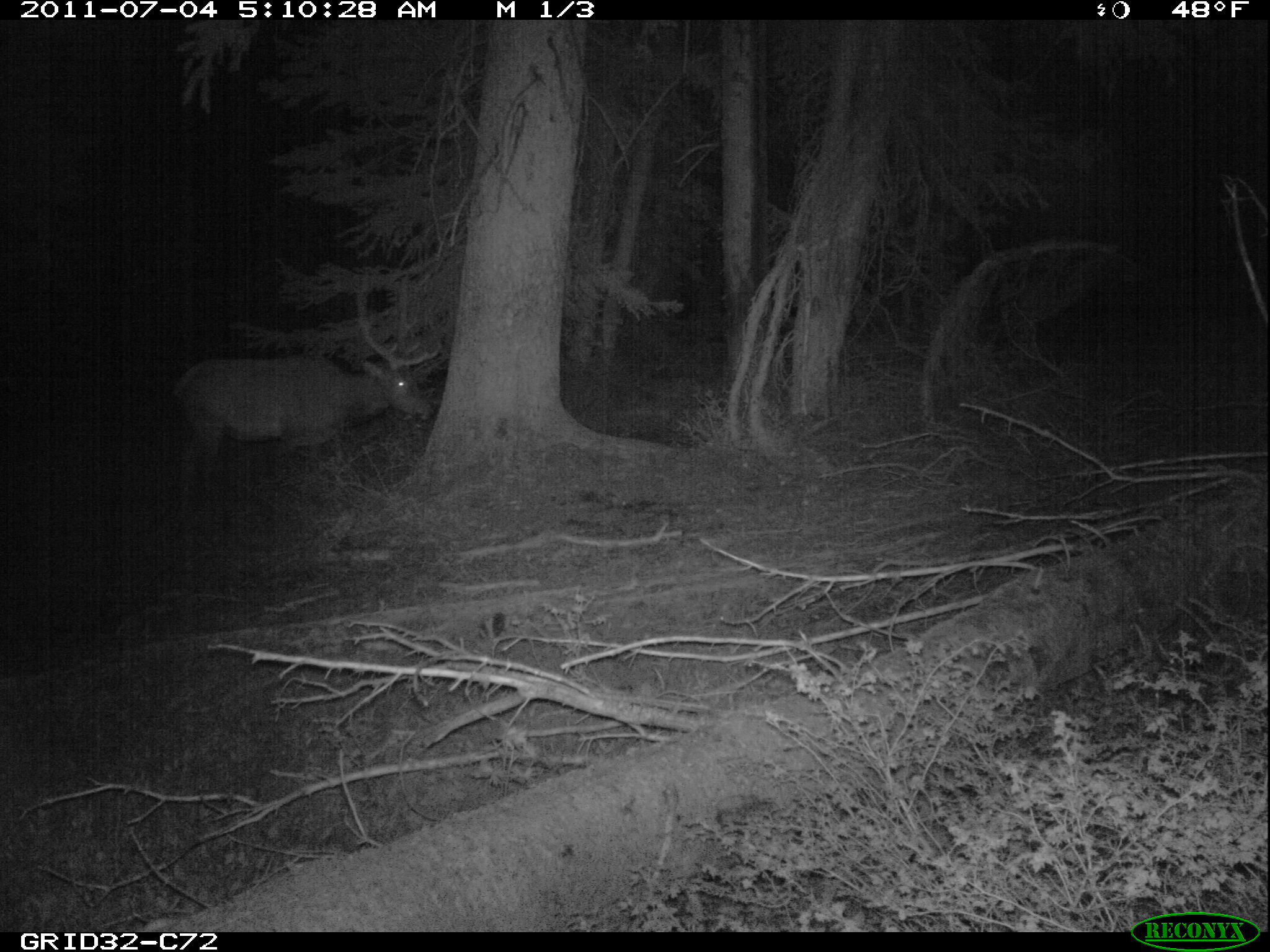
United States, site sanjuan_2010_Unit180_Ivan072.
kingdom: Animalia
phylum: Chordata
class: Mammalia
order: Artiodactyla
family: Cervidae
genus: Cervus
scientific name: Cervus elaphus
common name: red deer